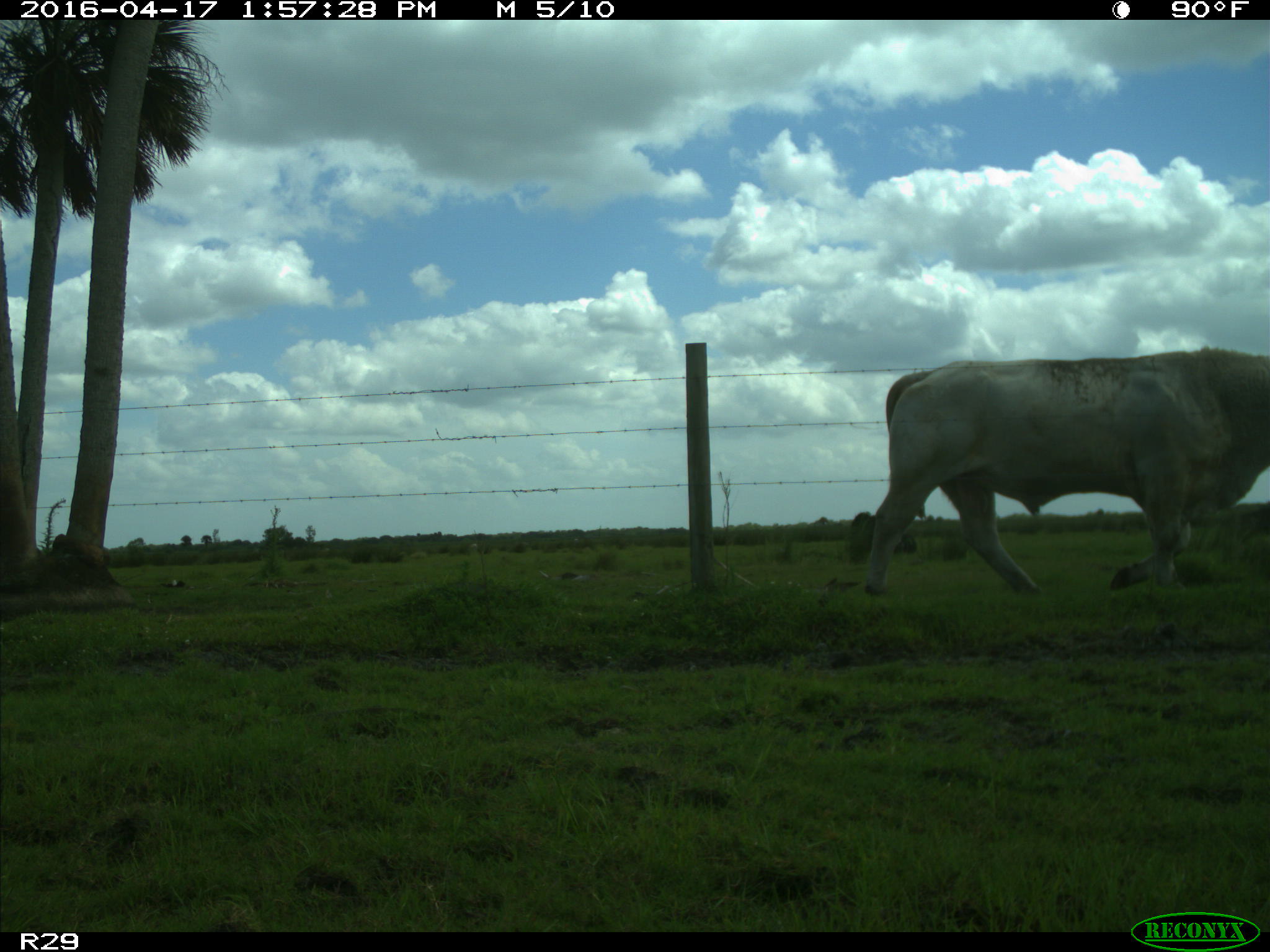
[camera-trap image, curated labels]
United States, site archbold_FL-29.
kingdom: Animalia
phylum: Chordata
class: Mammalia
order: Artiodactyla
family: Bovidae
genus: Bos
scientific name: Bos taurus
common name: domestic cow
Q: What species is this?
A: Bos taurus (domestic cow).